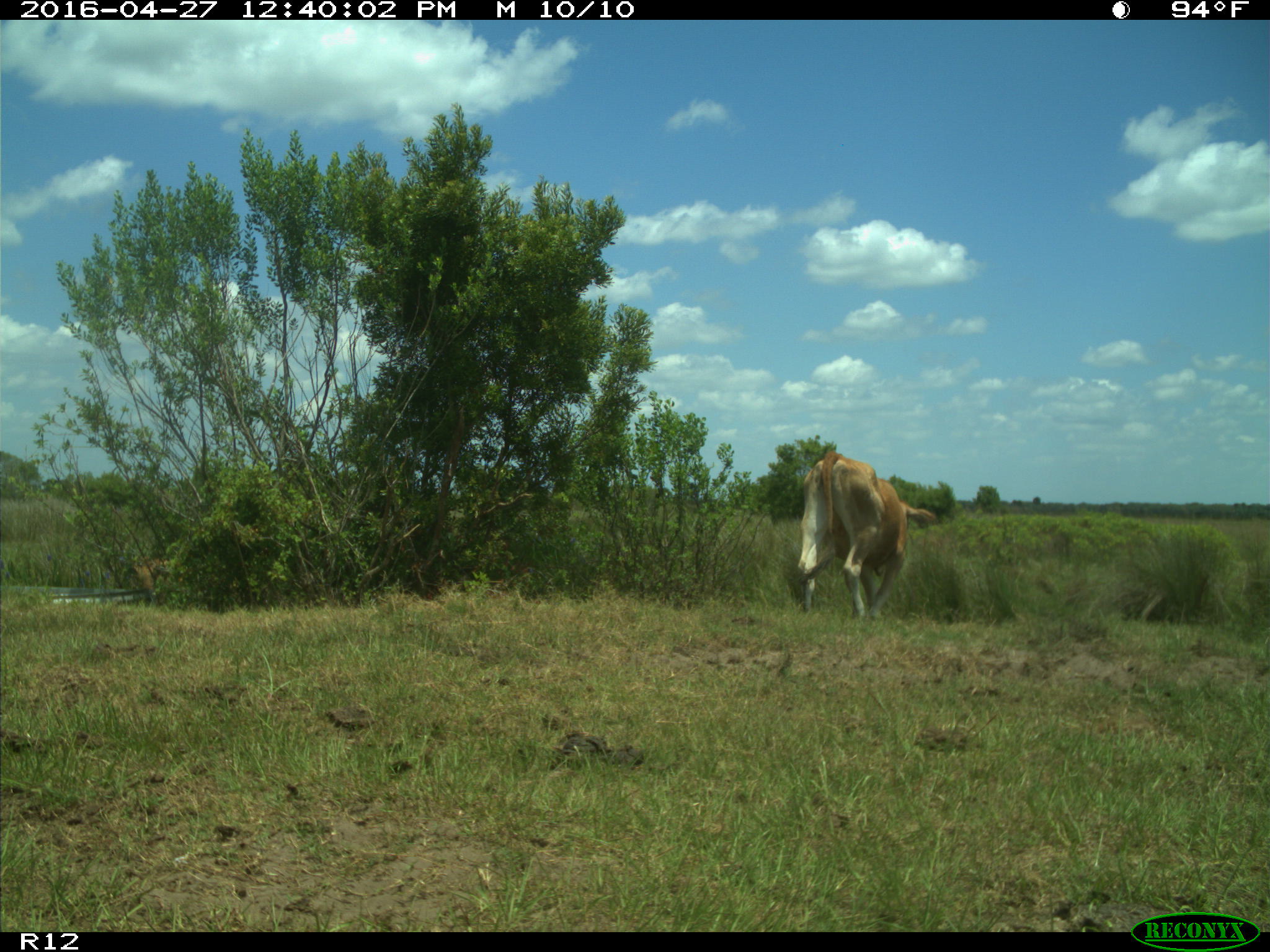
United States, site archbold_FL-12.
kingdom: Animalia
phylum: Chordata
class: Mammalia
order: Artiodactyla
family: Bovidae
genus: Bos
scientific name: Bos taurus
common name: domestic cow